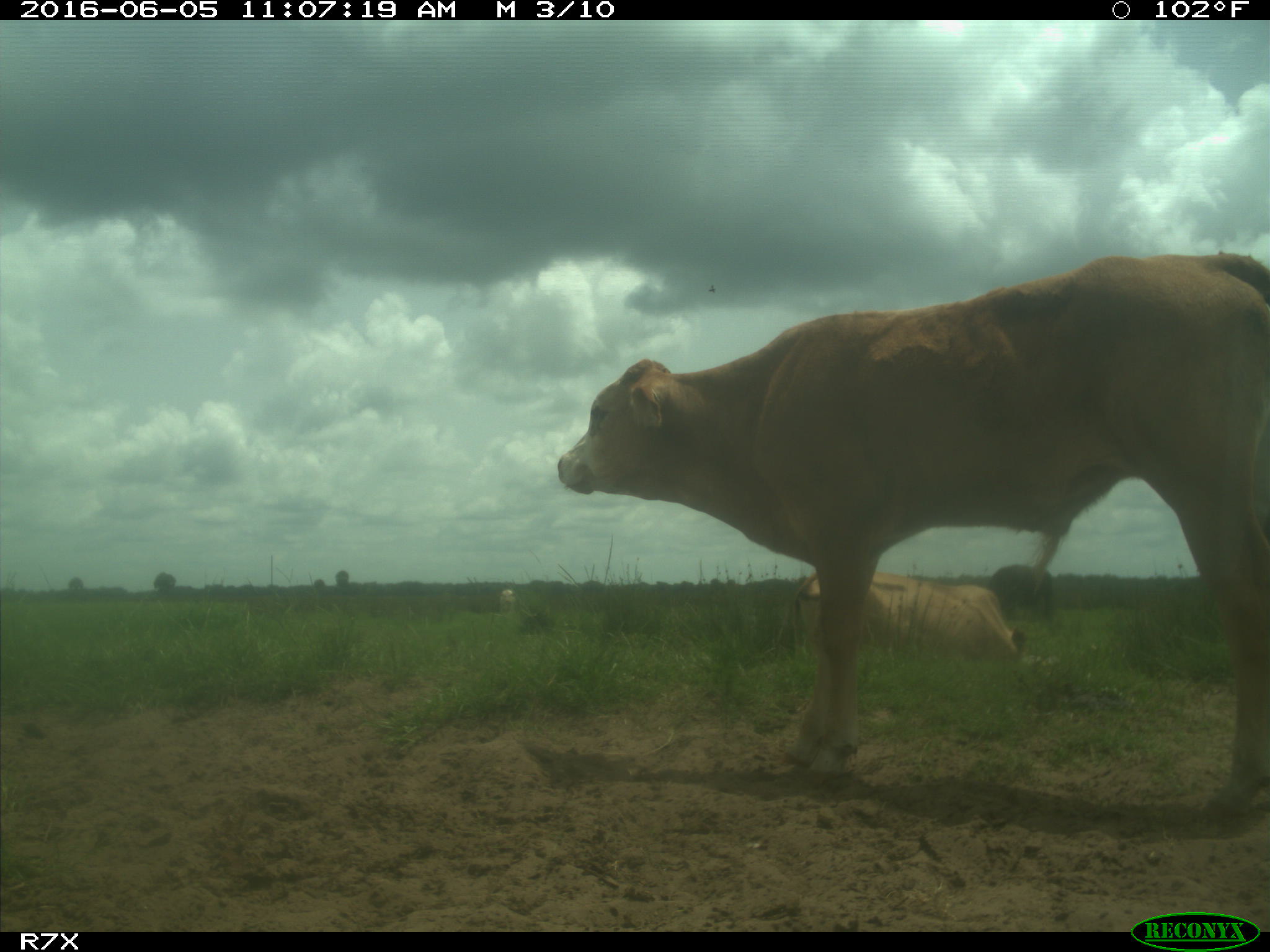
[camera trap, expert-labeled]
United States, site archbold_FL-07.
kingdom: Animalia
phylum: Chordata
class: Mammalia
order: Artiodactyla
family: Bovidae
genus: Bos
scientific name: Bos taurus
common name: domestic cow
Bos taurus (domestic cow).